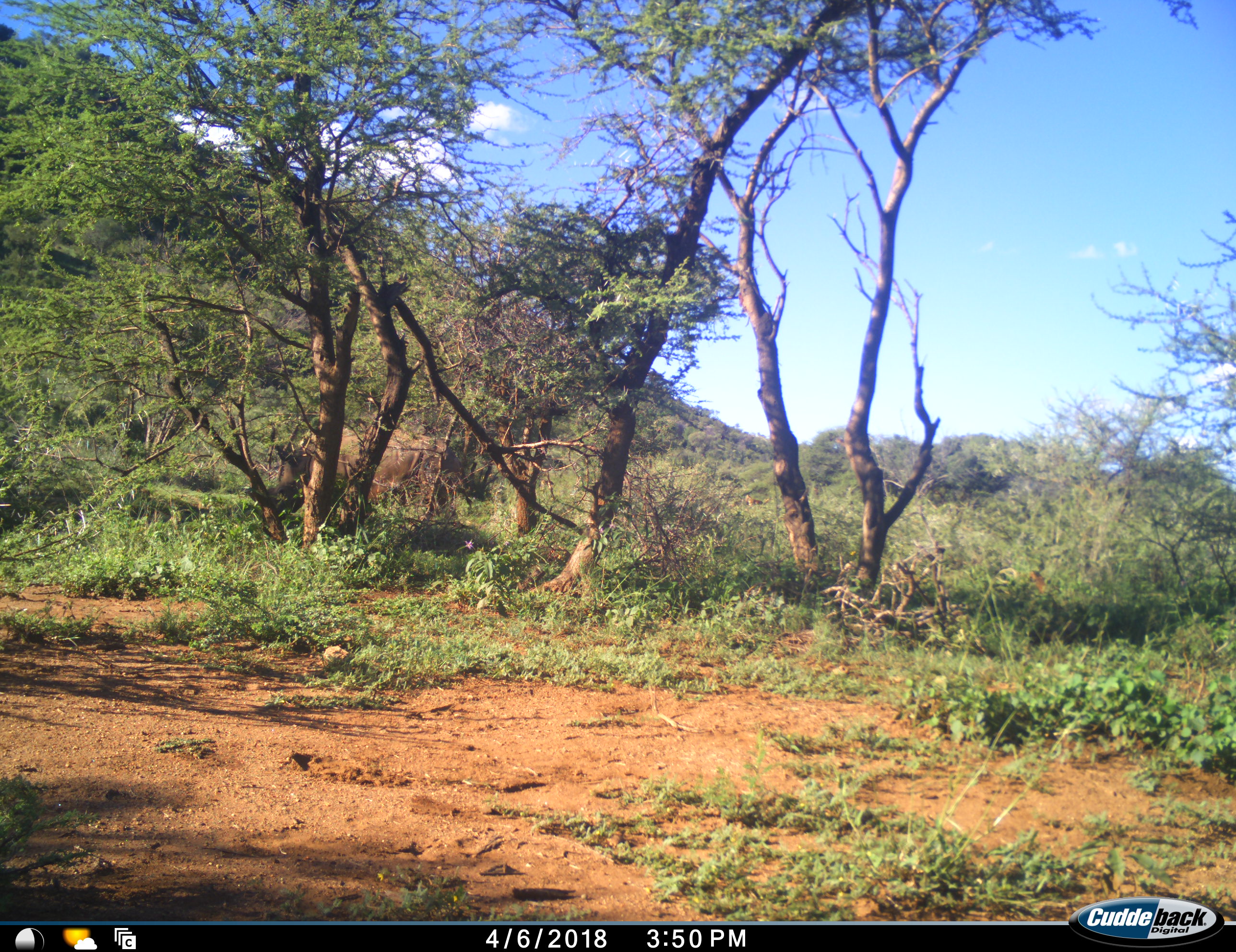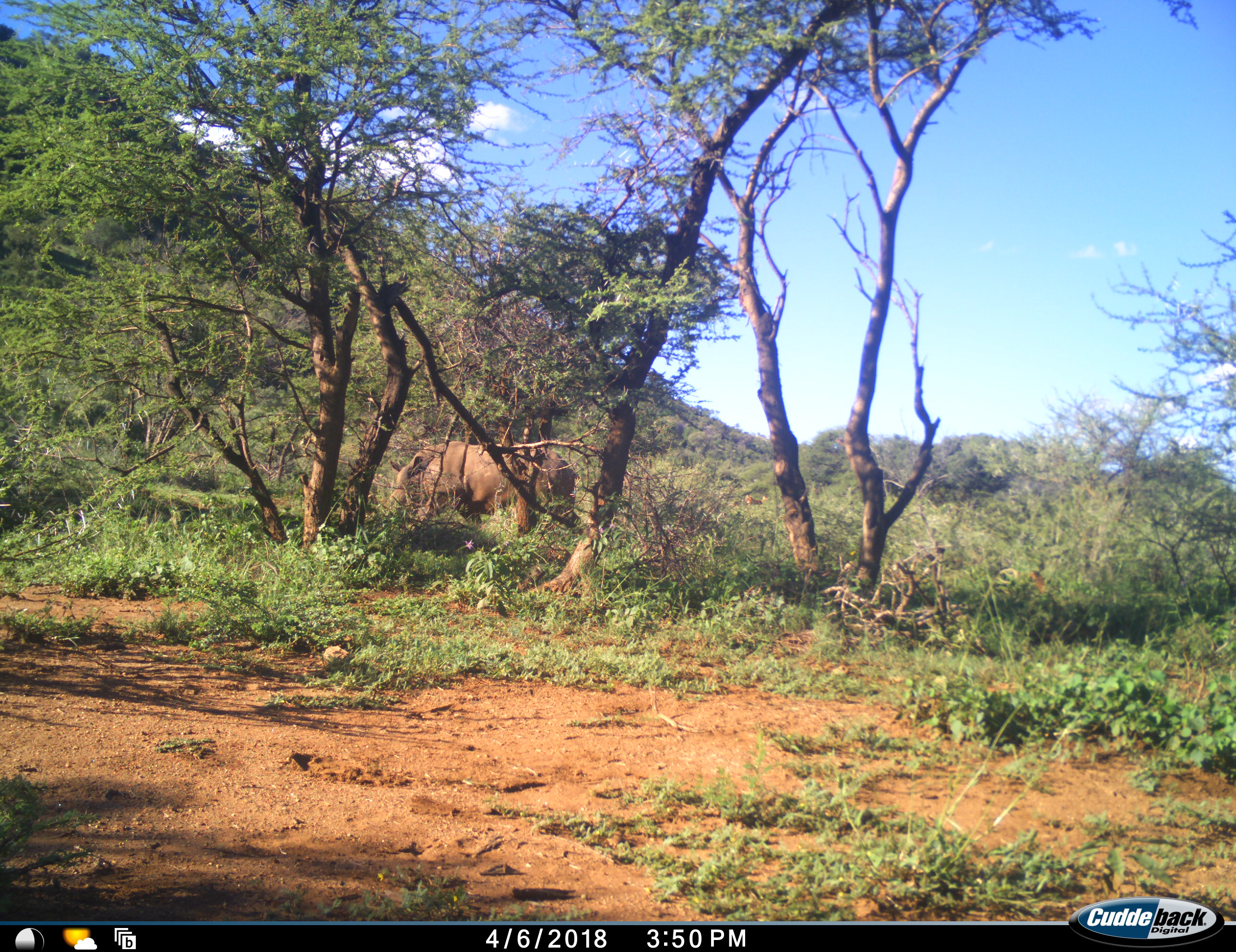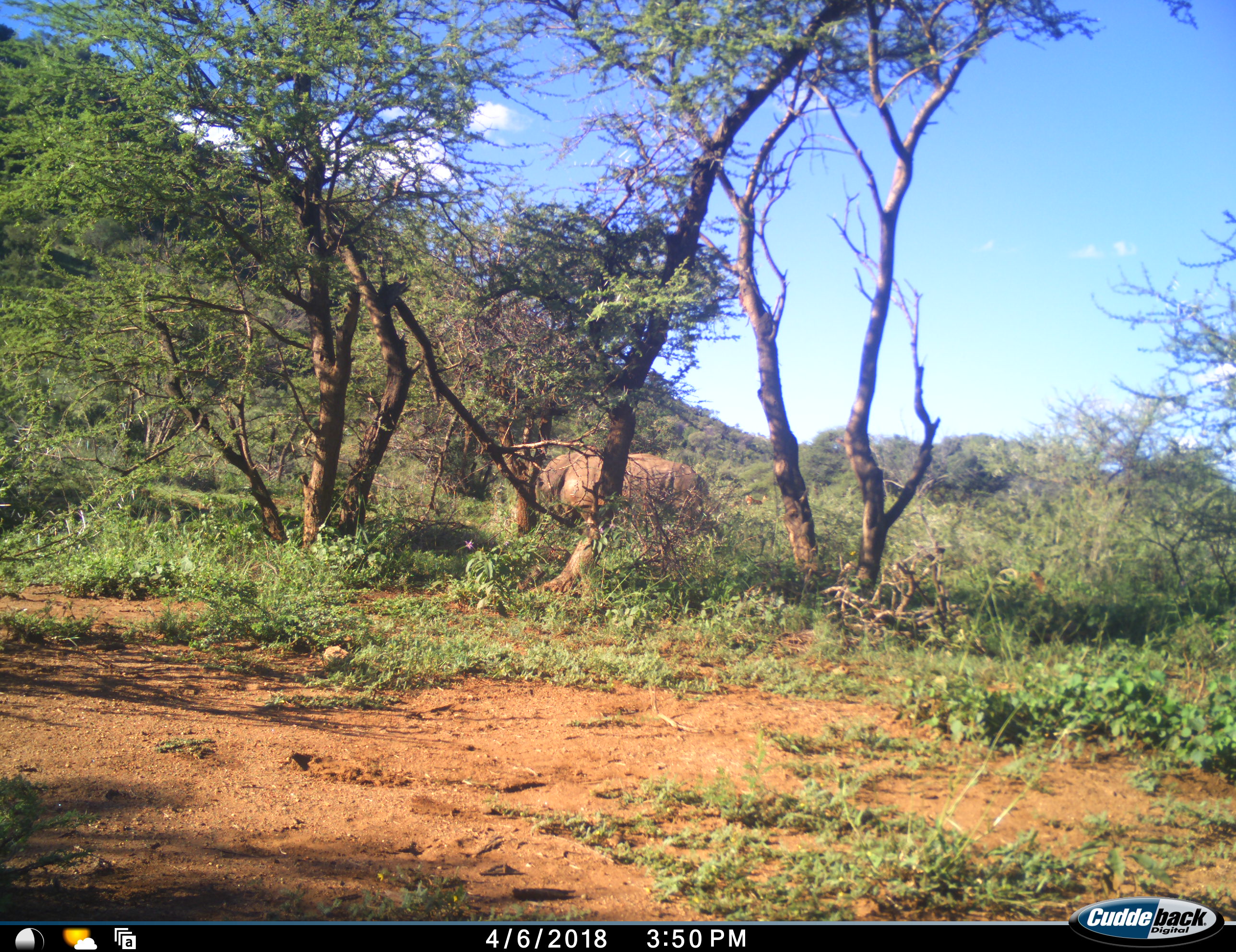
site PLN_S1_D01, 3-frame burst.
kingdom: Animalia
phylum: Chordata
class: Mammalia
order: Perissodactyla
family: Rhinocerotidae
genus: Ceratotherium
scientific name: Ceratotherium simum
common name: white rhinoceros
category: rhinoceroswhite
Rhinoceroswhite (white rhinoceros) (Ceratotherium simum), count 1. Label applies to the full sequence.